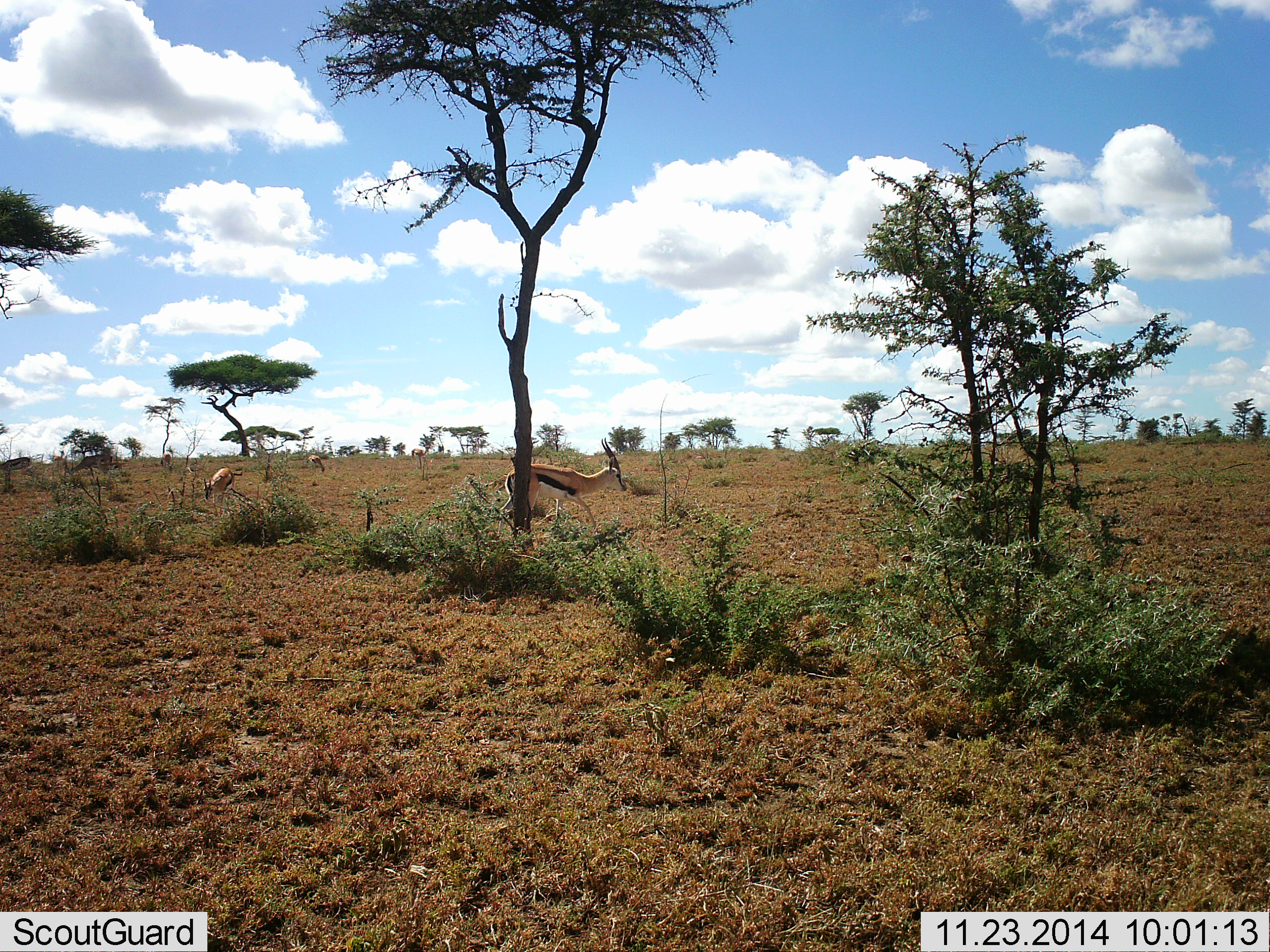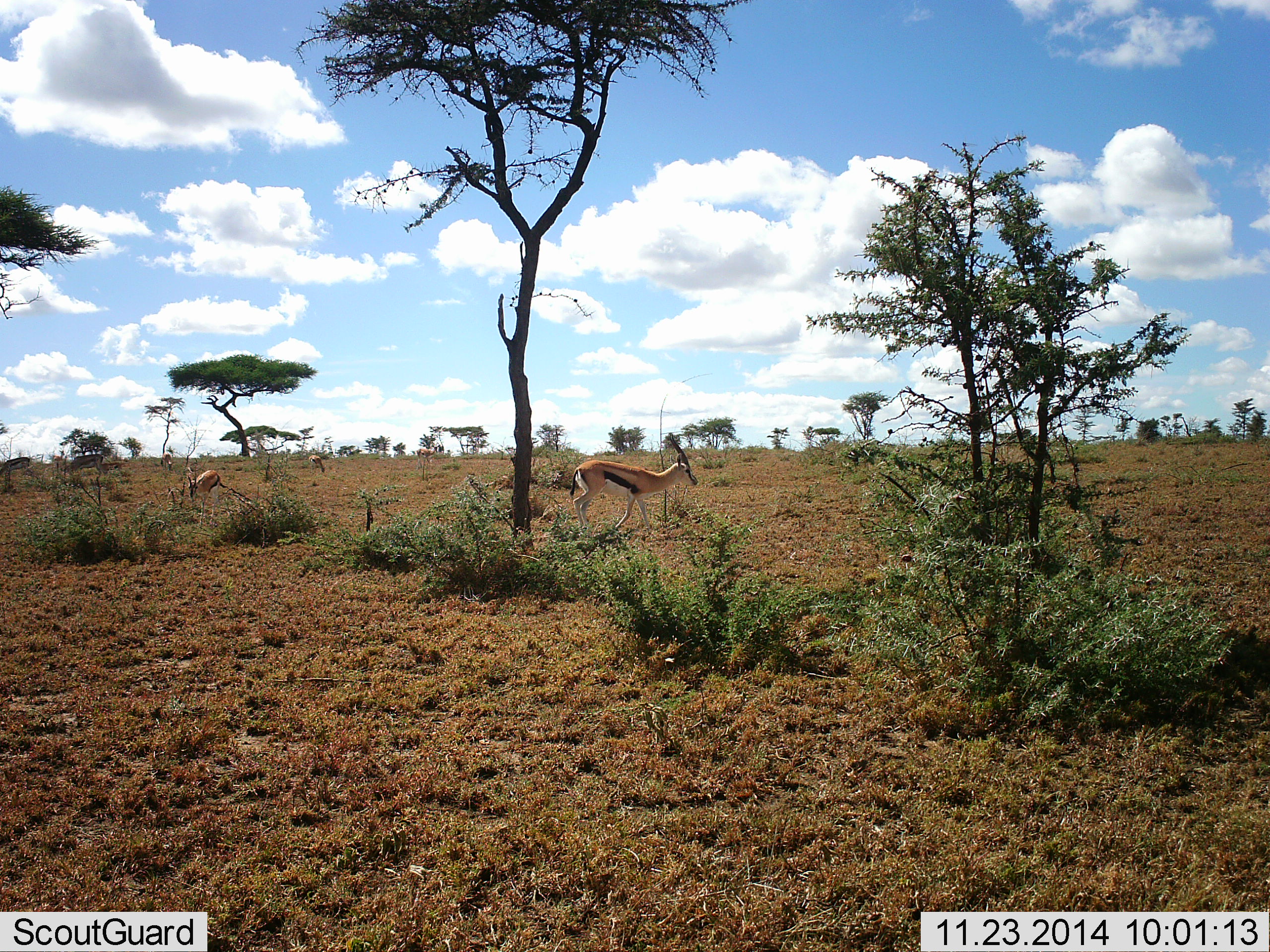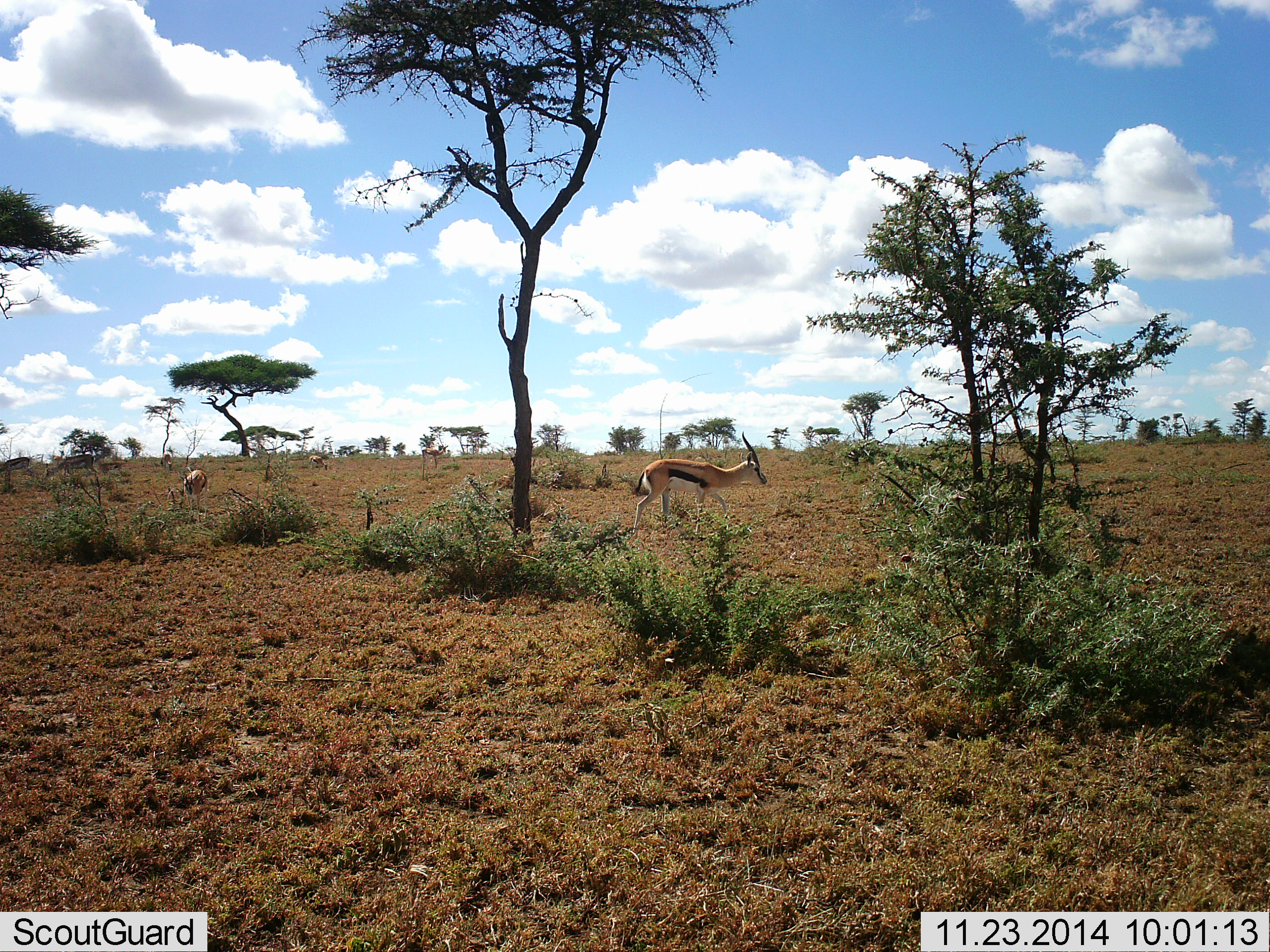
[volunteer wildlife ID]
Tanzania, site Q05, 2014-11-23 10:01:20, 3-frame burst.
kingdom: Animalia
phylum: Chordata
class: Mammalia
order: Artiodactyla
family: Bovidae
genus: Eudorcas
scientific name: Eudorcas thomsonii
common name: thomson's gazelle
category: gazellethomsons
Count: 4.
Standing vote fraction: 20%.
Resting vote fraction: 0%.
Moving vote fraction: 90%.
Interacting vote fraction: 0%.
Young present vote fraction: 0%.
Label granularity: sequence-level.